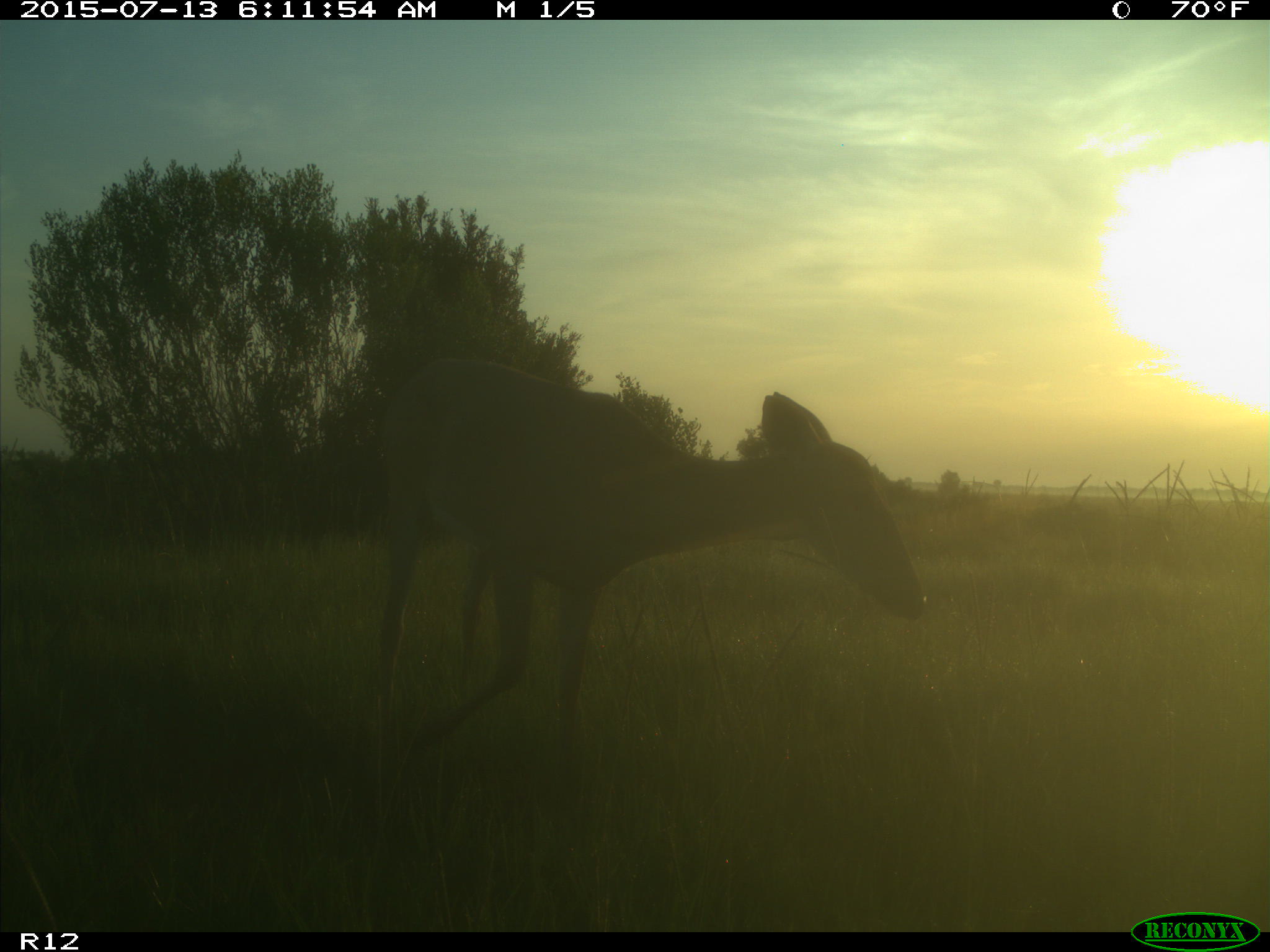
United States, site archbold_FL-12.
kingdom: Animalia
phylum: Chordata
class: Mammalia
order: Artiodactyla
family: Cervidae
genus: Odocoileus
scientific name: Odocoileus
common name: deer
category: unidentified deer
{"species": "unidentified deer (deer) (Odocoileus)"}